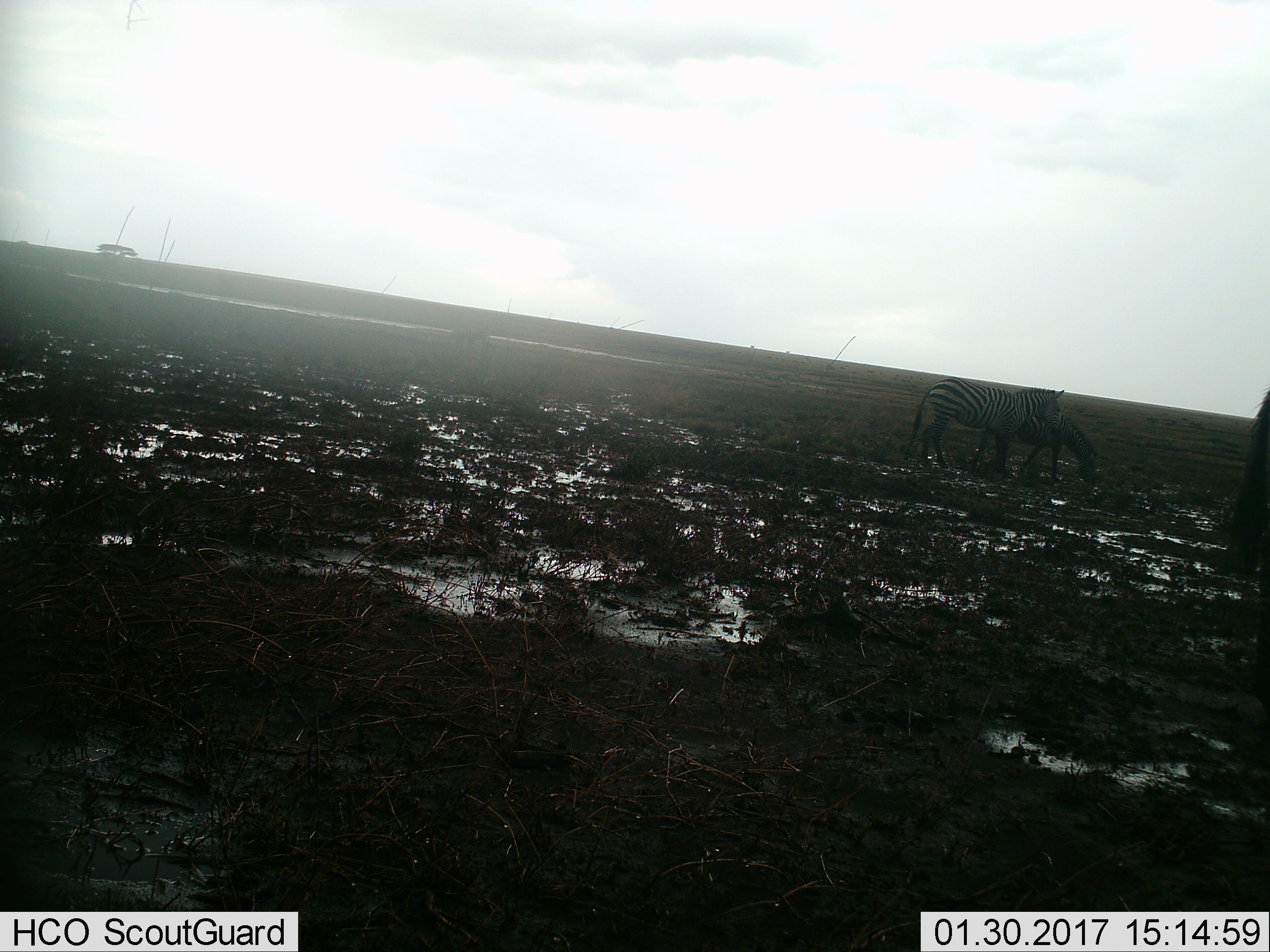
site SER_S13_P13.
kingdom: Animalia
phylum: Chordata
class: Mammalia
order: Perissodactyla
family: Equidae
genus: Equus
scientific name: Equus quagga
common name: plains zebra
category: zebraplains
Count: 3.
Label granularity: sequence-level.